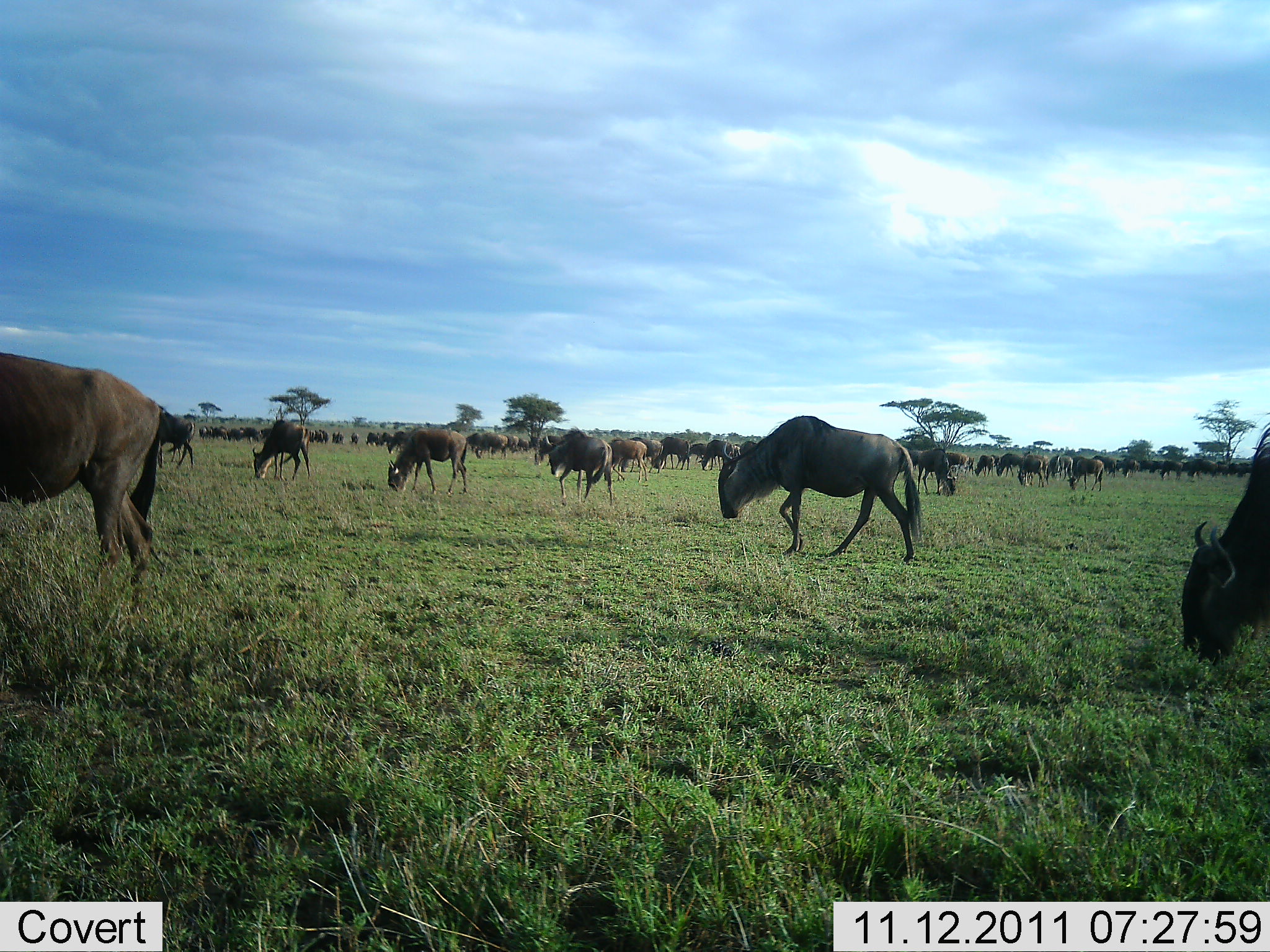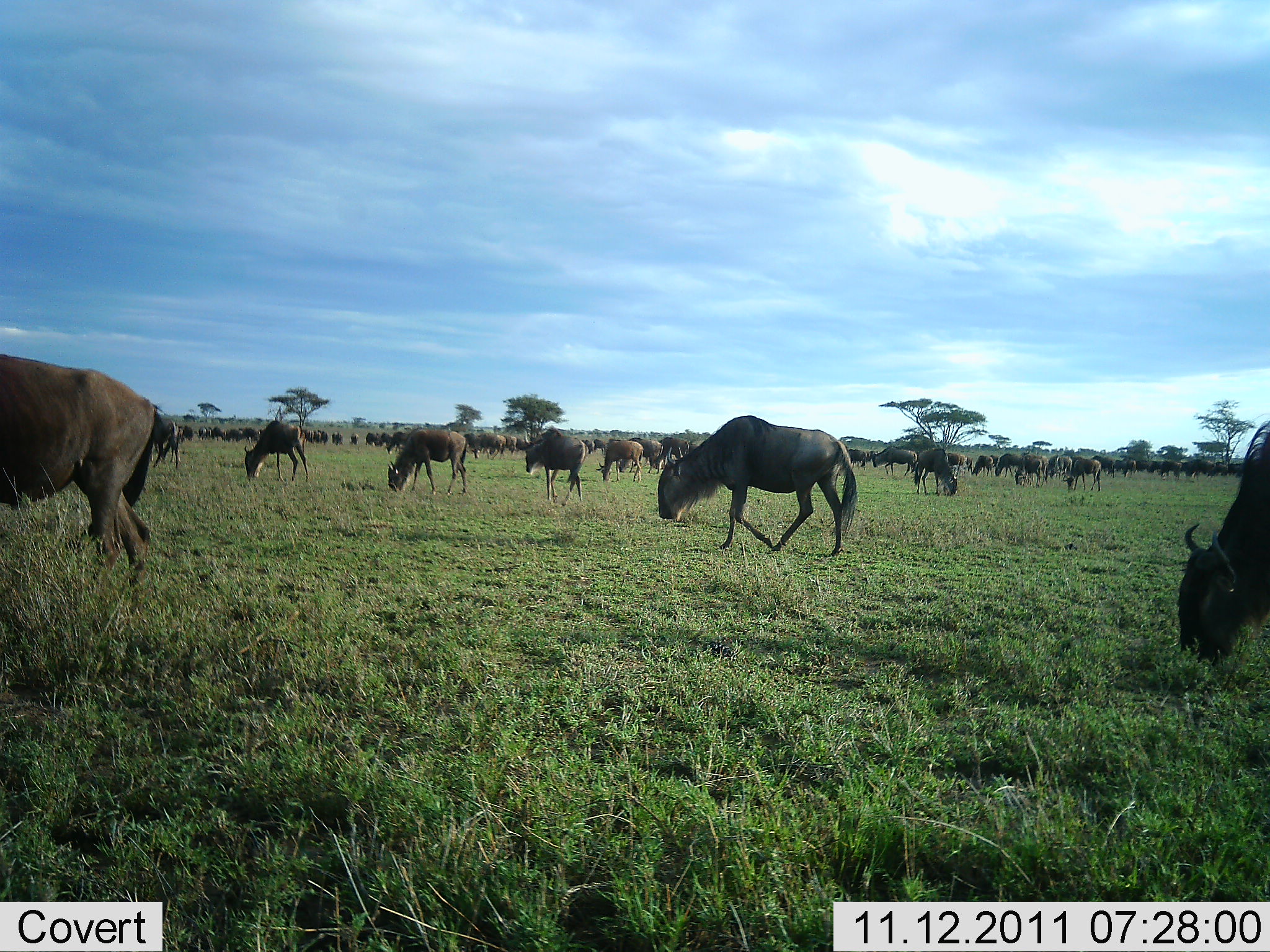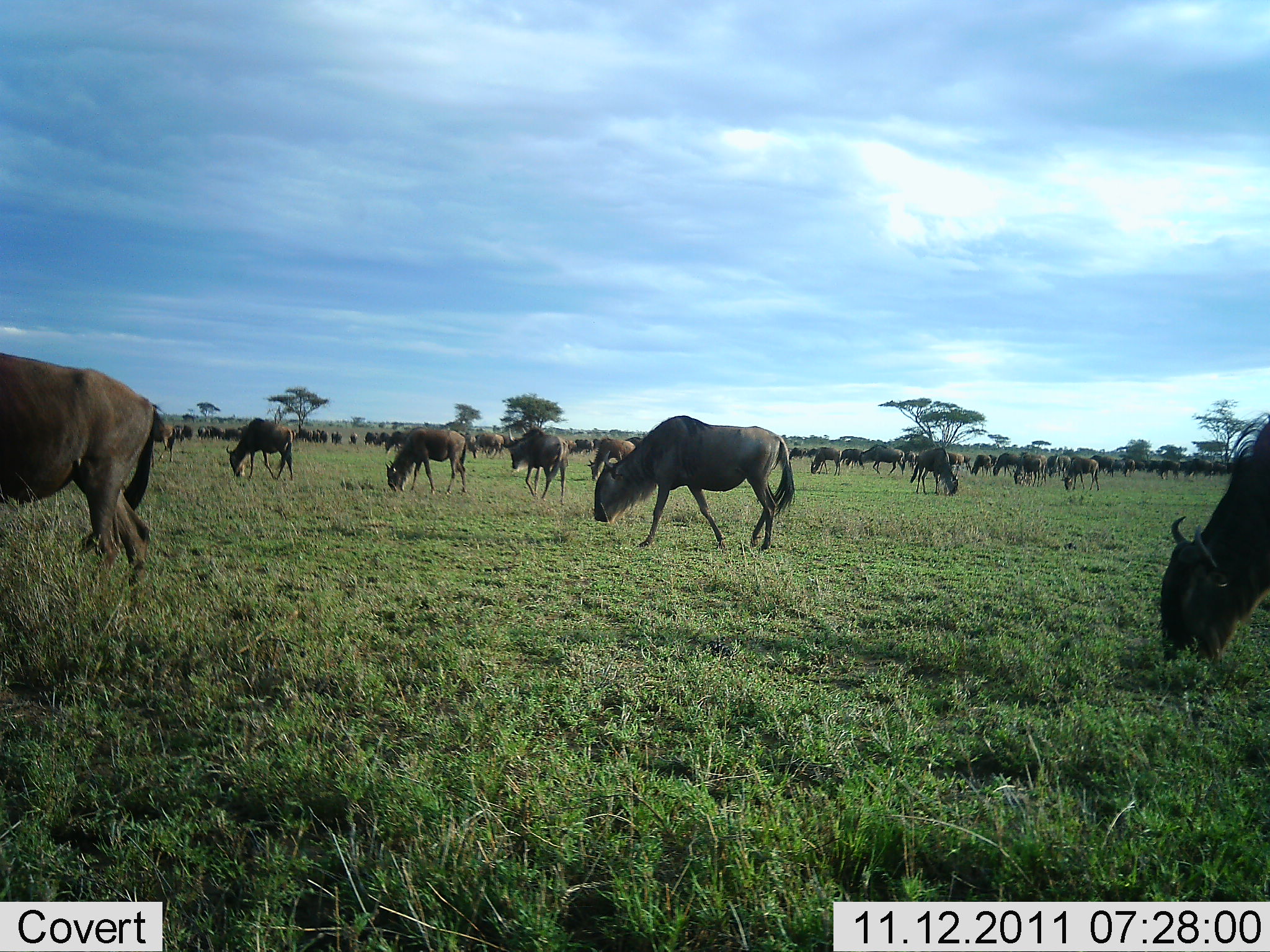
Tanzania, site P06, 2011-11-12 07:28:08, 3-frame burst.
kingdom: Animalia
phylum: Chordata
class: Mammalia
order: Artiodactyla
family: Bovidae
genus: Connochaetes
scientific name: Connochaetes taurinus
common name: blue wildebeest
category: wildebeest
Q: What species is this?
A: Wildebeest (blue wildebeest) (Connochaetes taurinus).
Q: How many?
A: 51+.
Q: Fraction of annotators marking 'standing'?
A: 40%.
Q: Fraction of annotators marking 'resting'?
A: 0%.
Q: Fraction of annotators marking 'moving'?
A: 50%.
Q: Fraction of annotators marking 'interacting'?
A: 0%.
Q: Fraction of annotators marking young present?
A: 10%.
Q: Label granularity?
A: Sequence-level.